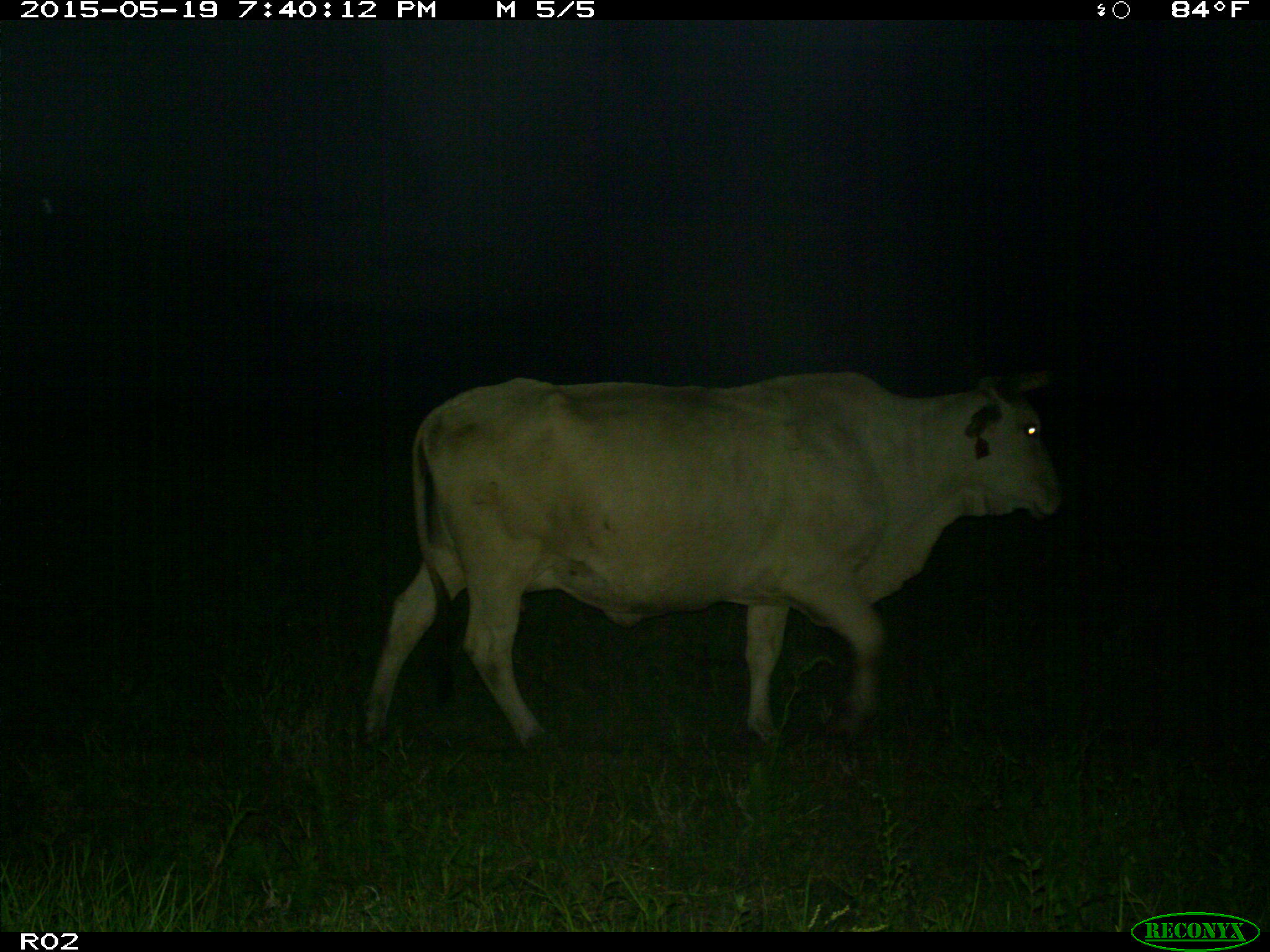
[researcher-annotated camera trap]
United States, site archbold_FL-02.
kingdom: Animalia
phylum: Chordata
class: Mammalia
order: Artiodactyla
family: Bovidae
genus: Bos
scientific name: Bos taurus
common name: domestic cow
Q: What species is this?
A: Bos taurus (domestic cow).